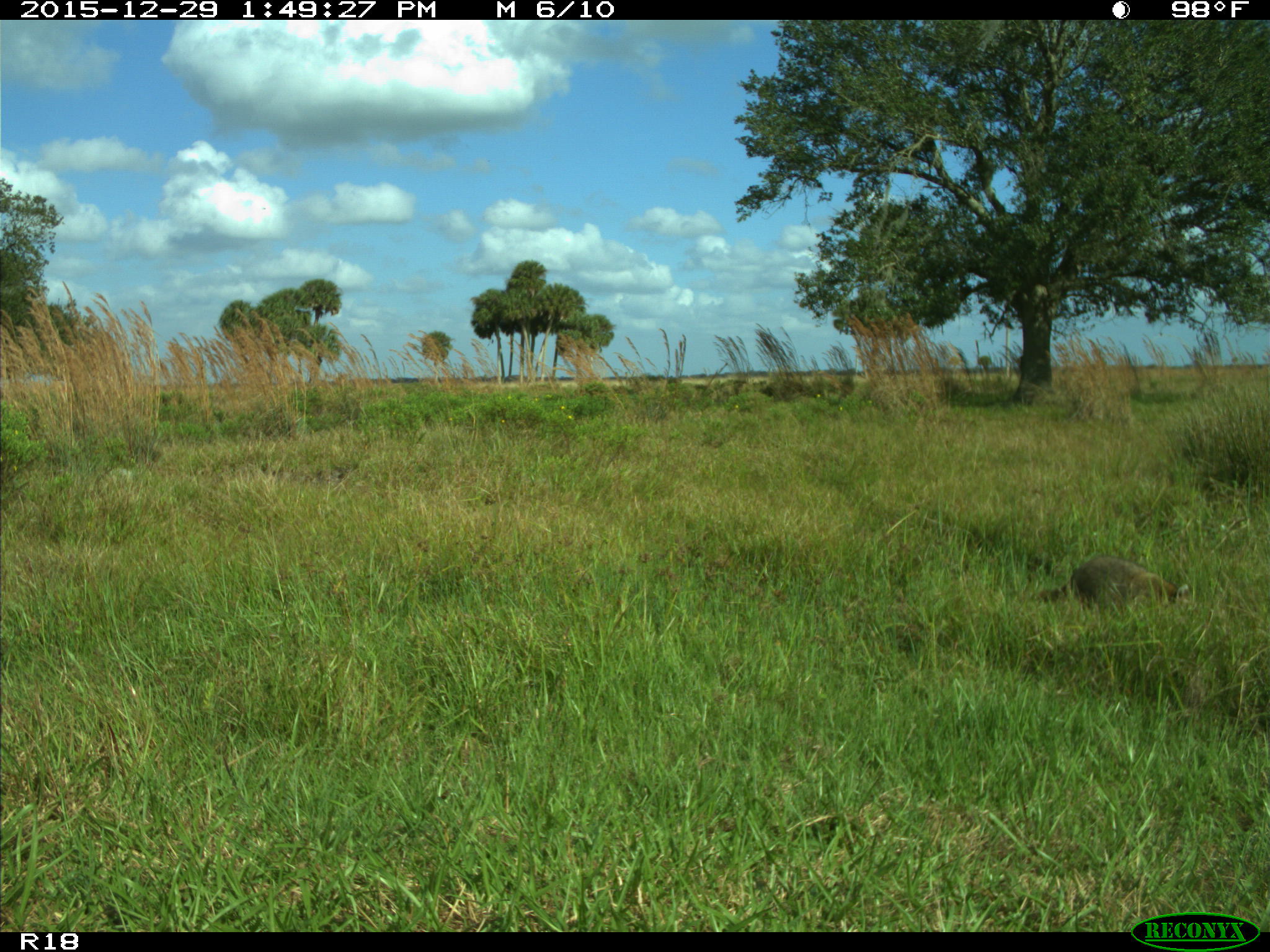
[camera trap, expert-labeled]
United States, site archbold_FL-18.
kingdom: Animalia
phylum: Chordata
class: Mammalia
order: Carnivora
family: Procyonidae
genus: Procyon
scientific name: Procyon lotor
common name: common raccoon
Procyon lotor (common raccoon).